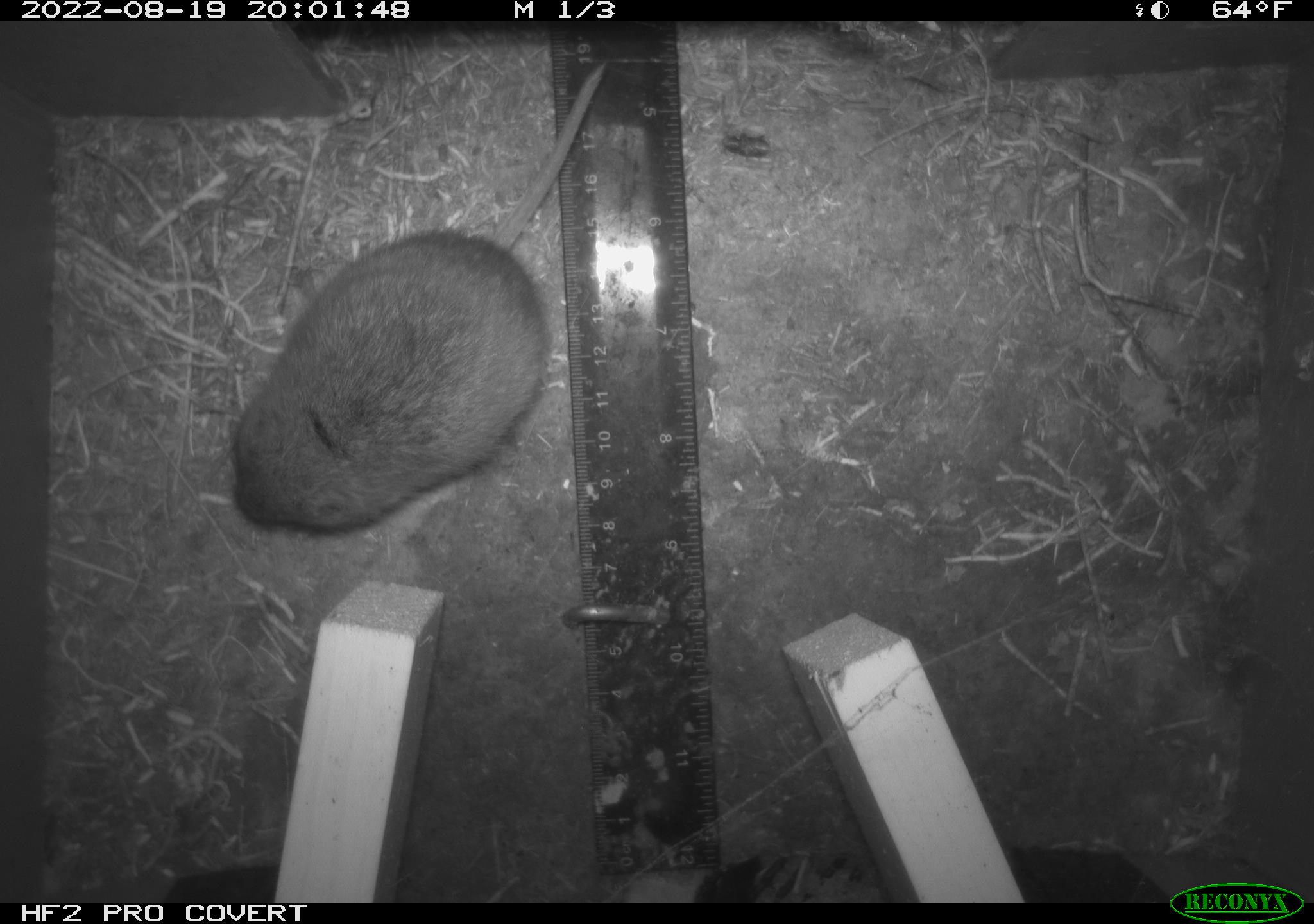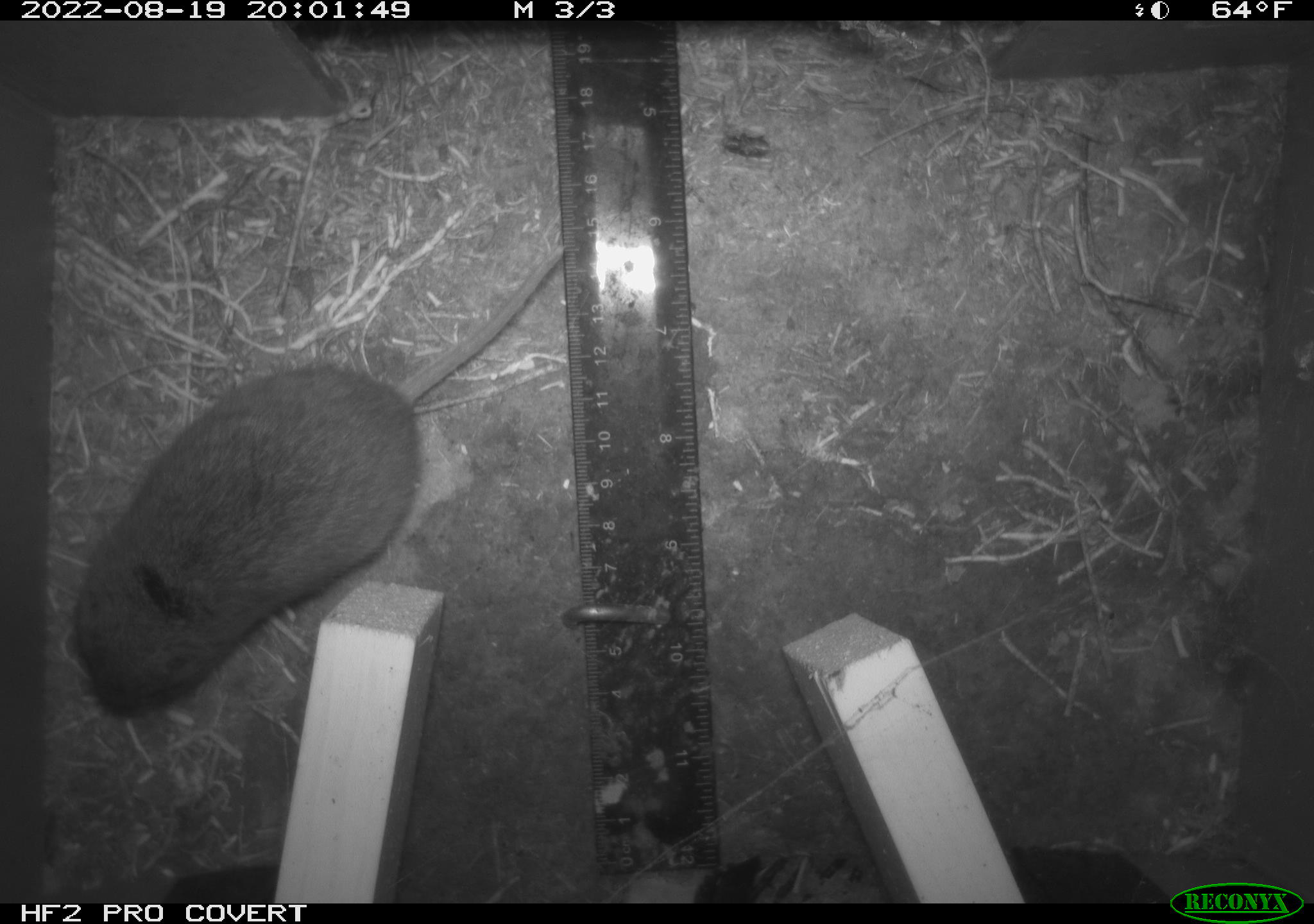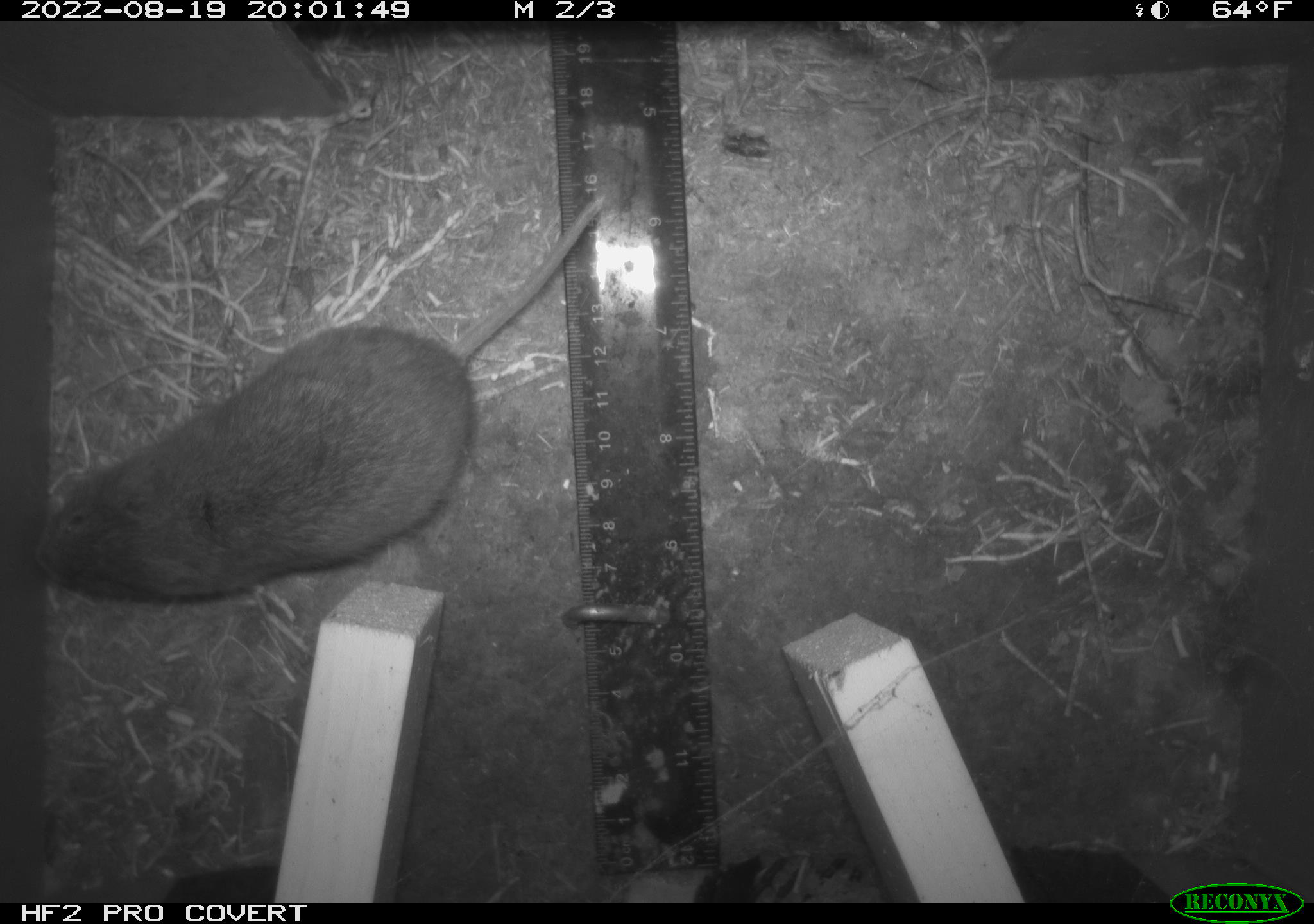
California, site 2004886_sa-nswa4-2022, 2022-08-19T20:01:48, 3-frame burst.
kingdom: Animalia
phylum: Chordata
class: Mammalia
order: Rodentia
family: Cricetidae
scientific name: Cricetidae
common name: hamsters, voles, lemmings, and allies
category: cricetidae family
Cricetidae family (hamsters, voles, lemmings, and allies) (Cricetidae).